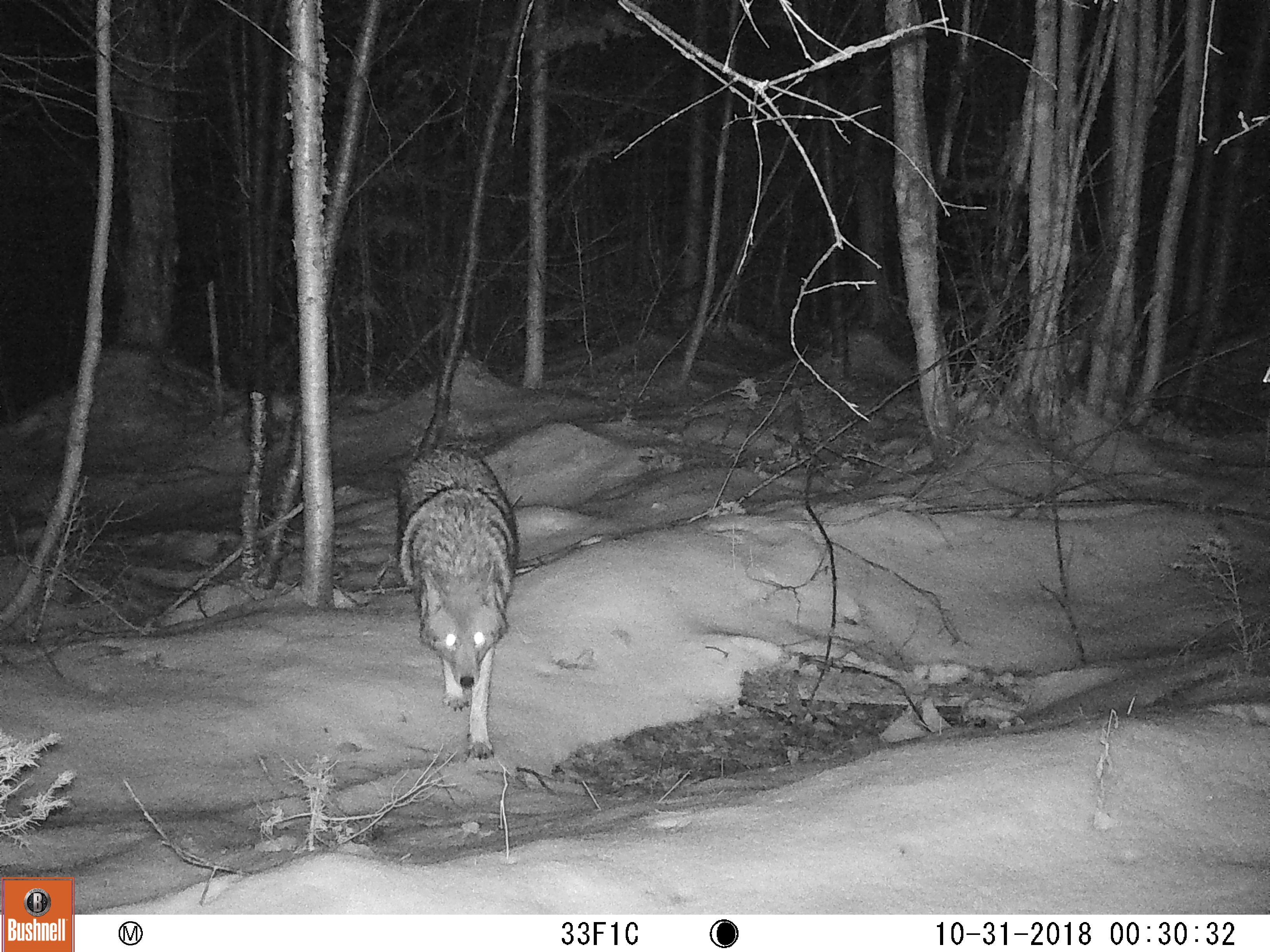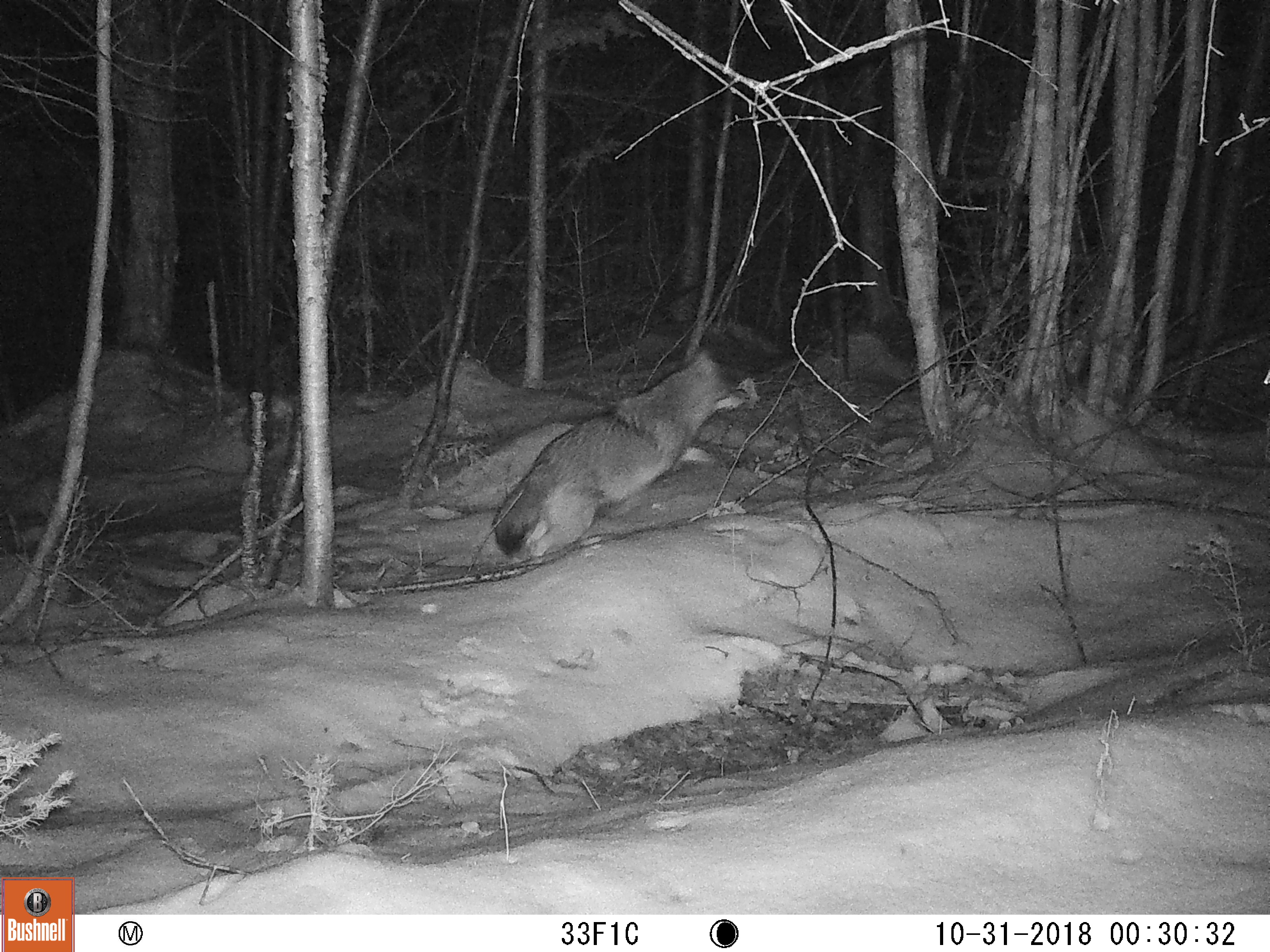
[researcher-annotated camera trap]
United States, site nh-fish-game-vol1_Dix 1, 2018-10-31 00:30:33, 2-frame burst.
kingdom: Animalia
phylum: Chordata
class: Mammalia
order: Carnivora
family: Canidae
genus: Canis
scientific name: Canis latrans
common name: coyote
Coyote (Canis latrans).